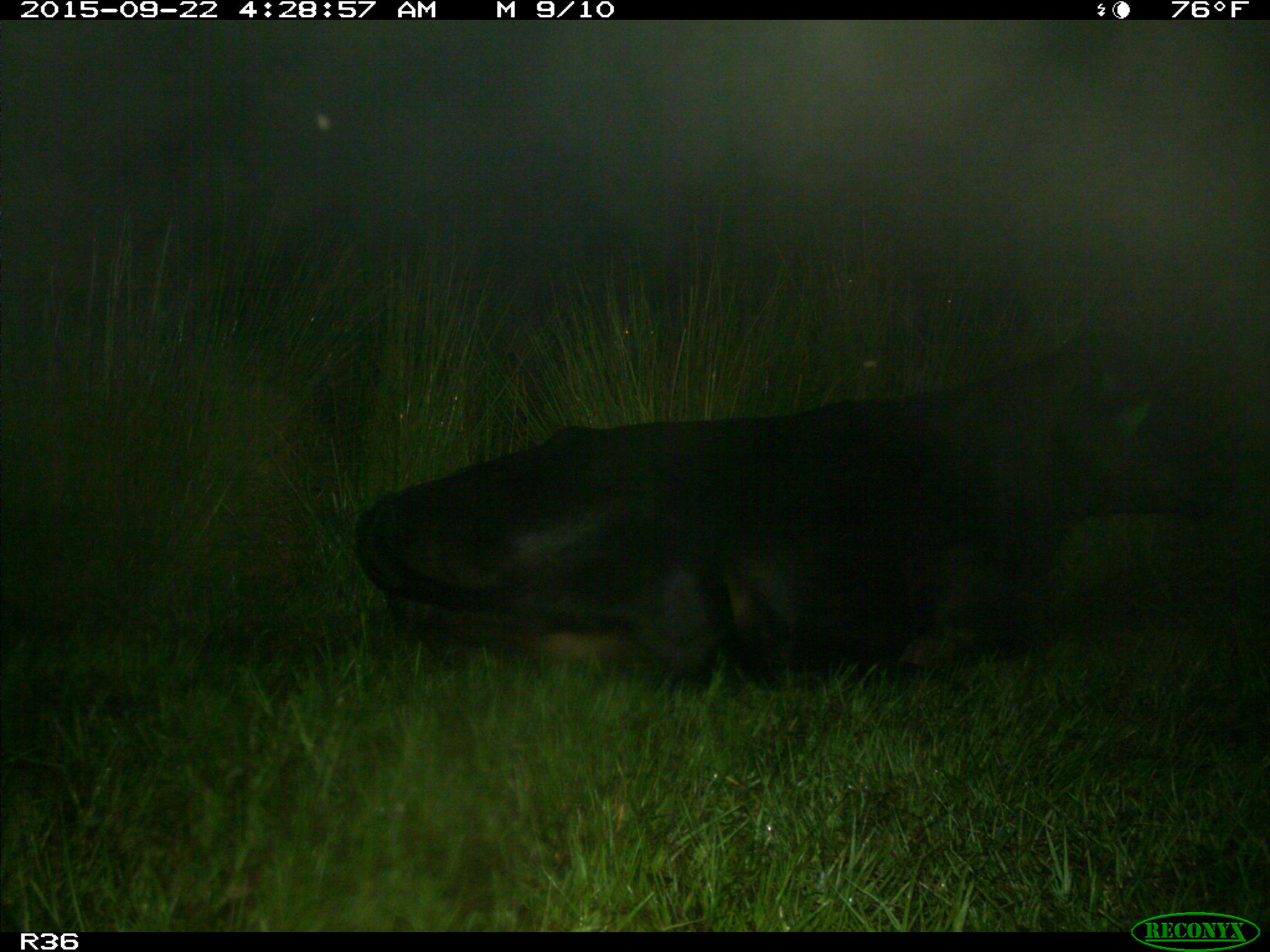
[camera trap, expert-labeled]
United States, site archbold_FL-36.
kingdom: Animalia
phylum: Chordata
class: Mammalia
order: Artiodactyla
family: Bovidae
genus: Bos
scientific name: Bos taurus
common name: domestic cow